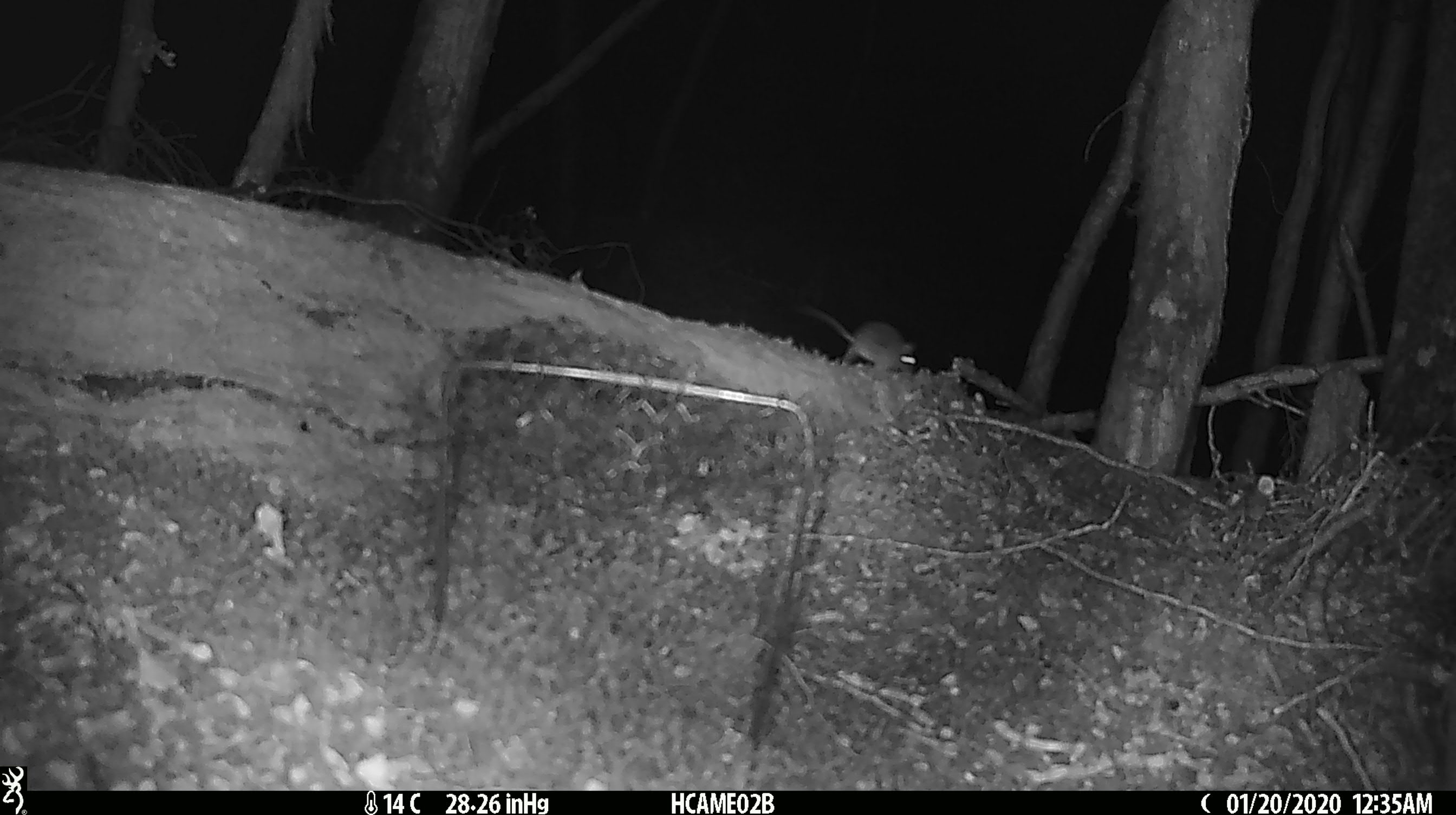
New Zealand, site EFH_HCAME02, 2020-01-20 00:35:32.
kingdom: Animalia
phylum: Chordata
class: Mammalia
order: Rodentia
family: Muridae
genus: Mus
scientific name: Mus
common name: mouse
Mouse (Mus).